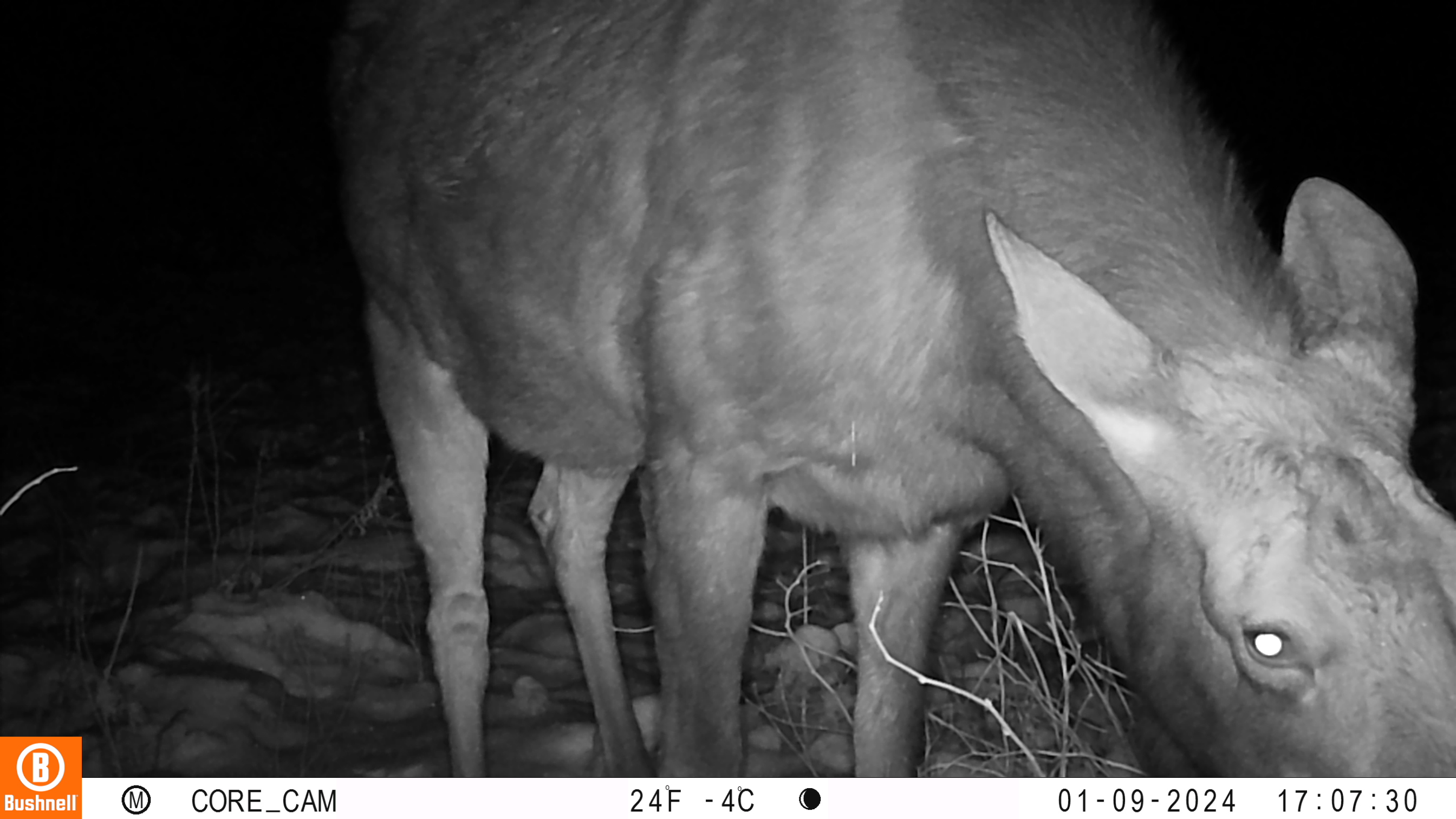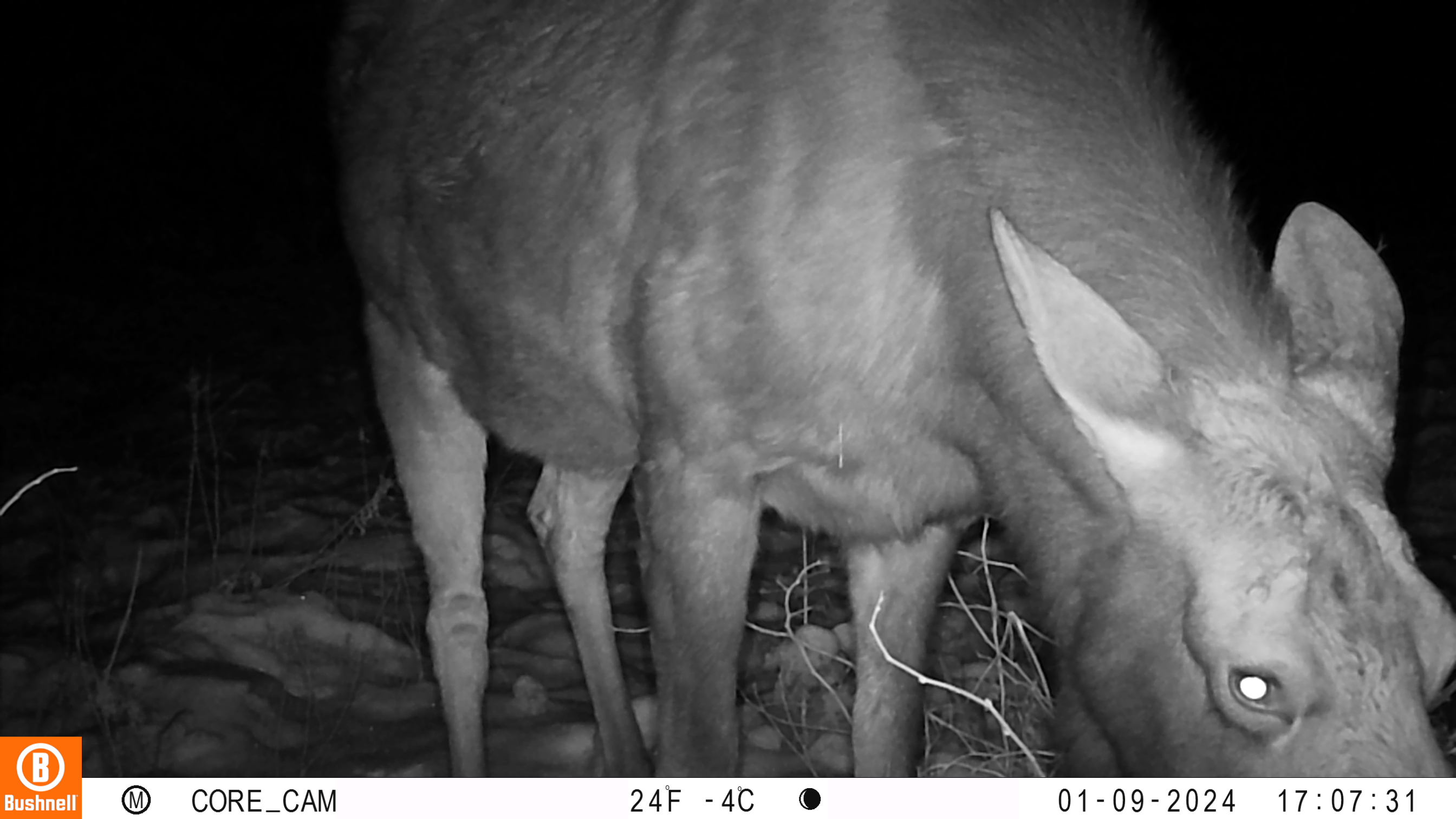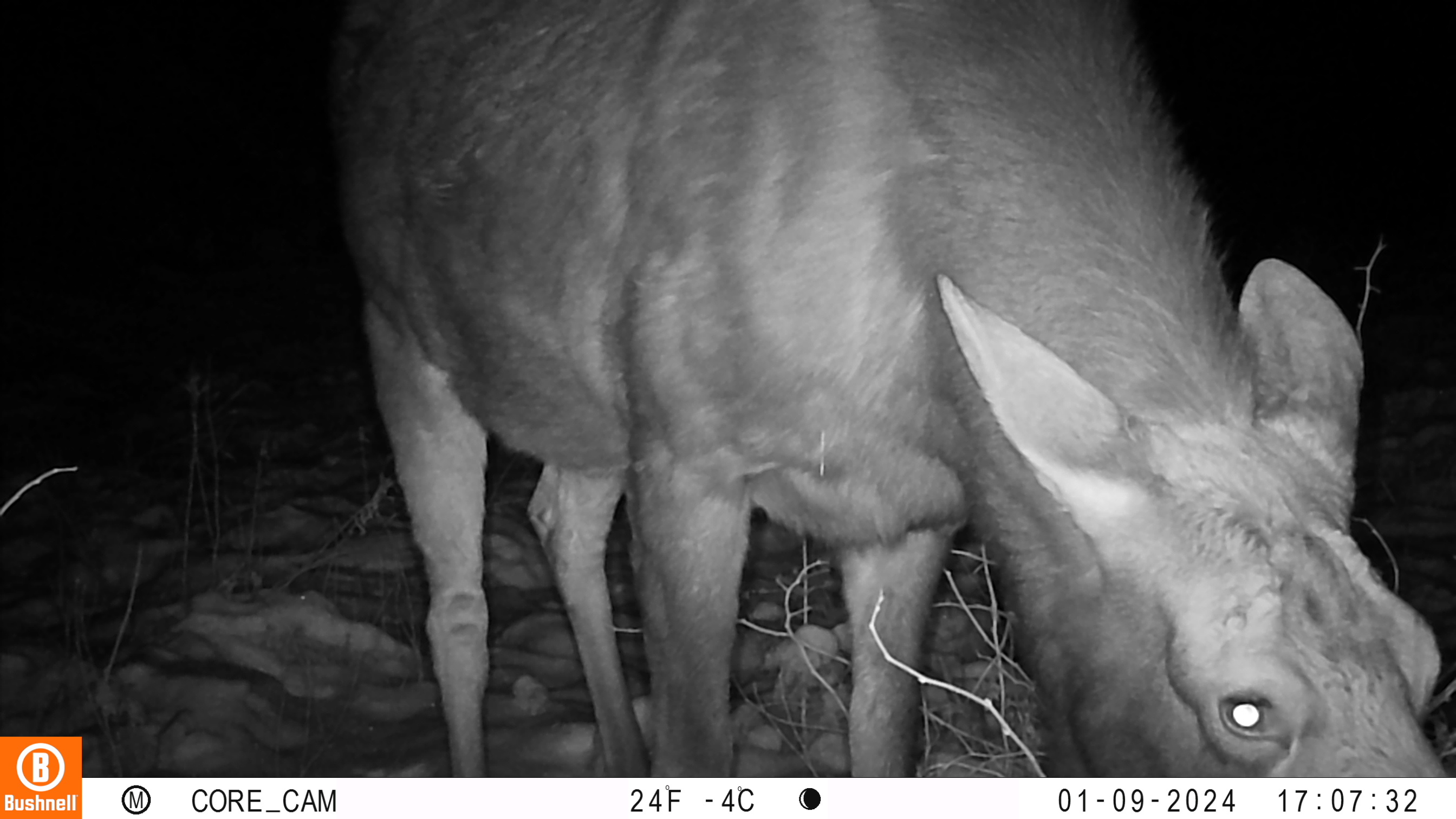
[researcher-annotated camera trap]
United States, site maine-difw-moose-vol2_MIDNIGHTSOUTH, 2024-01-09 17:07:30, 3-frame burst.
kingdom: Animalia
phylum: Chordata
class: Mammalia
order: Artiodactyla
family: Cervidae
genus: Alces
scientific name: Alces alces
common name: moose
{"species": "moose (Alces alces)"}